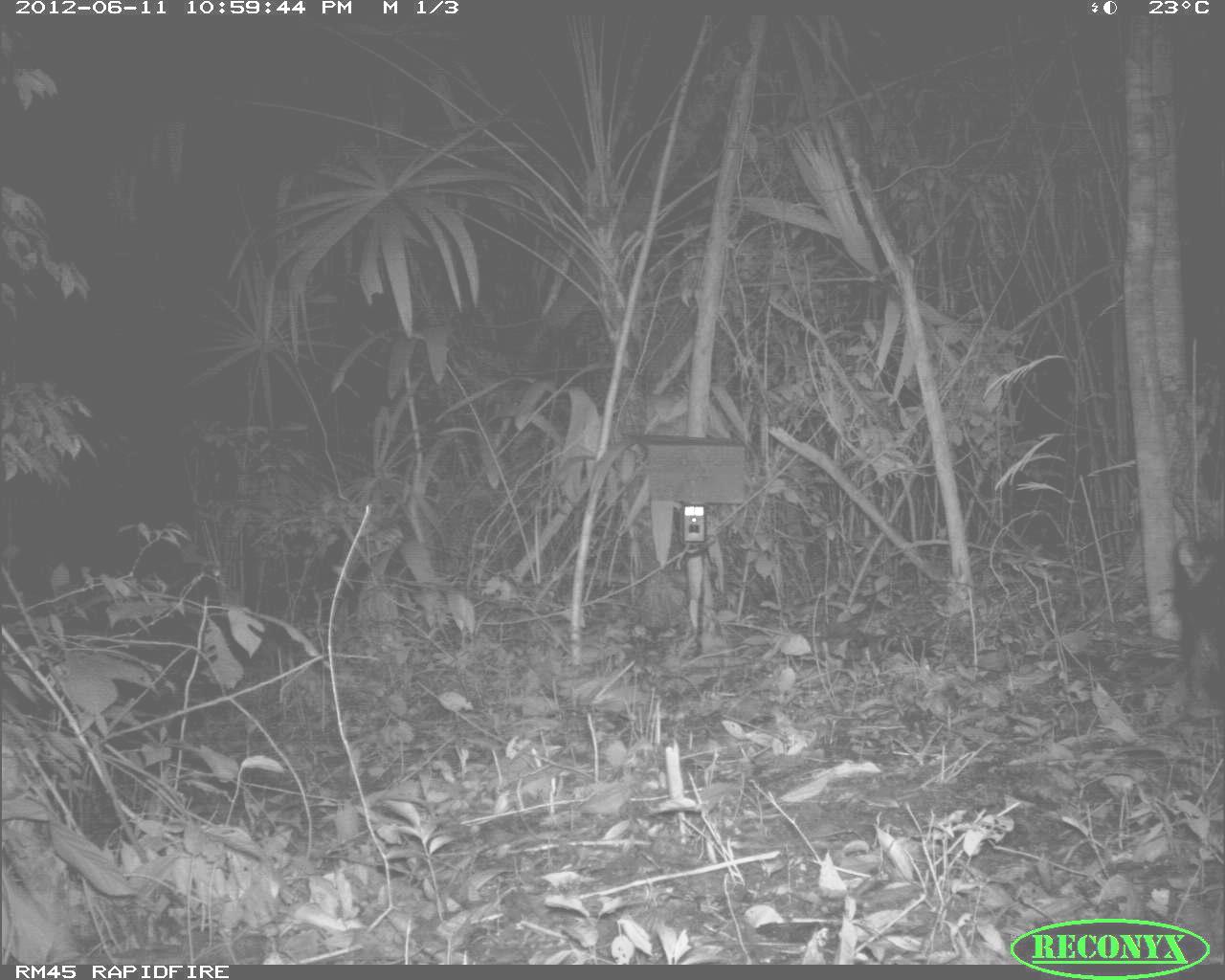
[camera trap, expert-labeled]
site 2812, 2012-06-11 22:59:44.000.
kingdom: Animalia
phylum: Chordata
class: Mammalia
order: Artiodactyla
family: Tayassuidae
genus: Tayassu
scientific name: Tayassu pecari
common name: white-lipped peccary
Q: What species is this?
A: Tayassu pecari (white-lipped peccary).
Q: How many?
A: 18.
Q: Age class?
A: Adult.